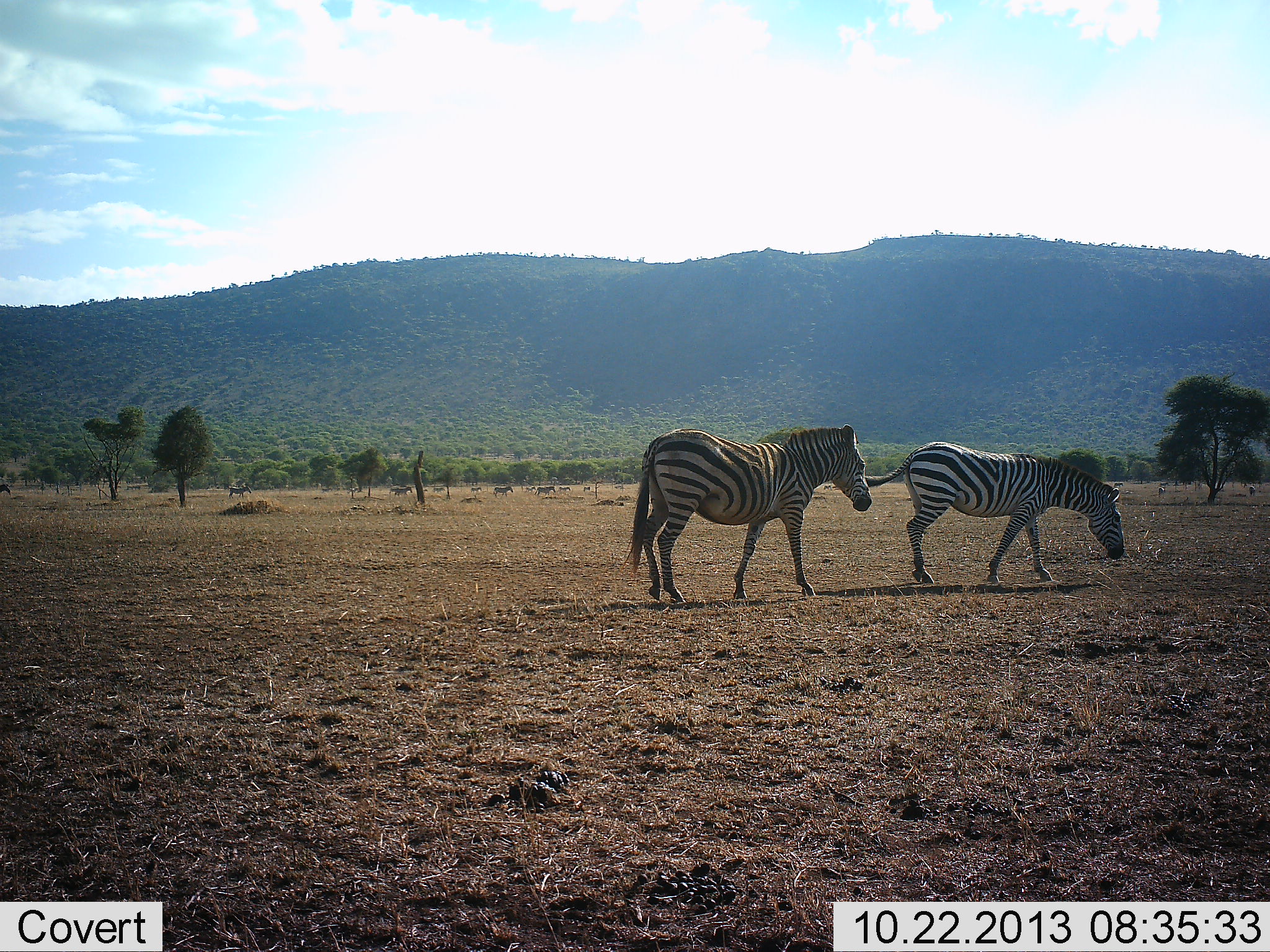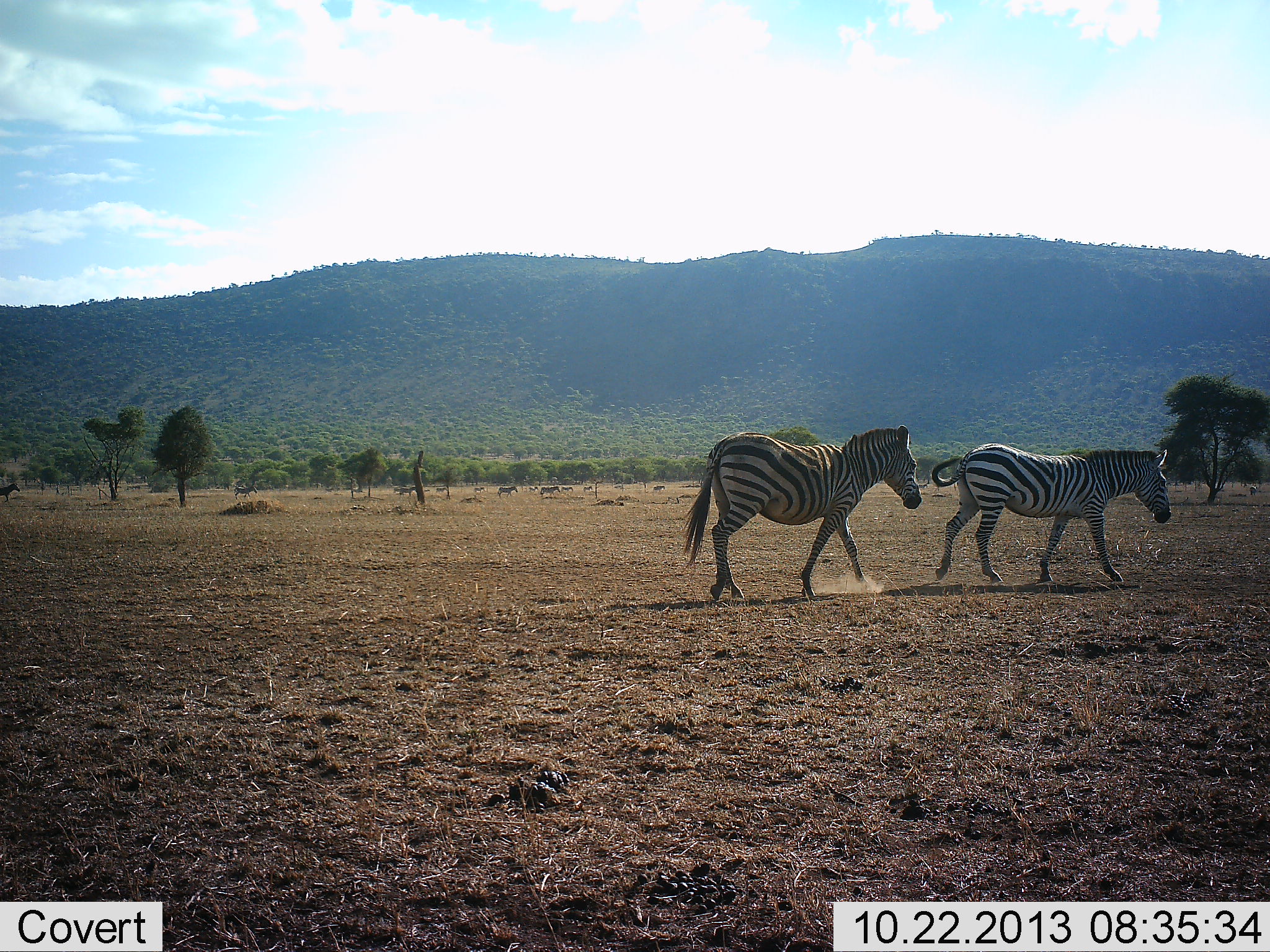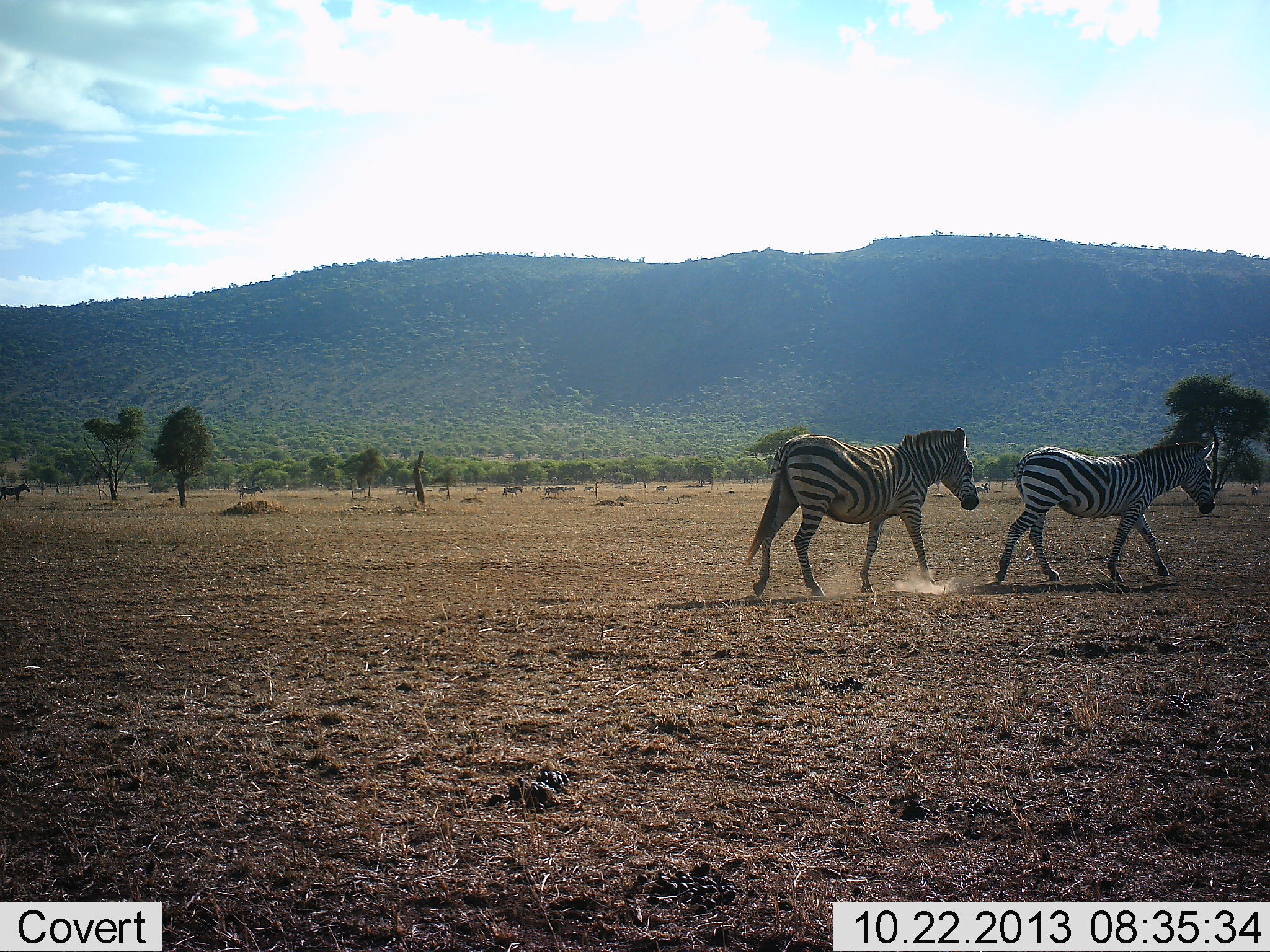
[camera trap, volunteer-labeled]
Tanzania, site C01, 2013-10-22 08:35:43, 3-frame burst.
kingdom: Animalia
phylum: Chordata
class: Mammalia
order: Perissodactyla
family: Equidae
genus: Equus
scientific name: Equus quagga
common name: plains zebra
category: zebra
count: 9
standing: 0%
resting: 0%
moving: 100%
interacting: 0%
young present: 0%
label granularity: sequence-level